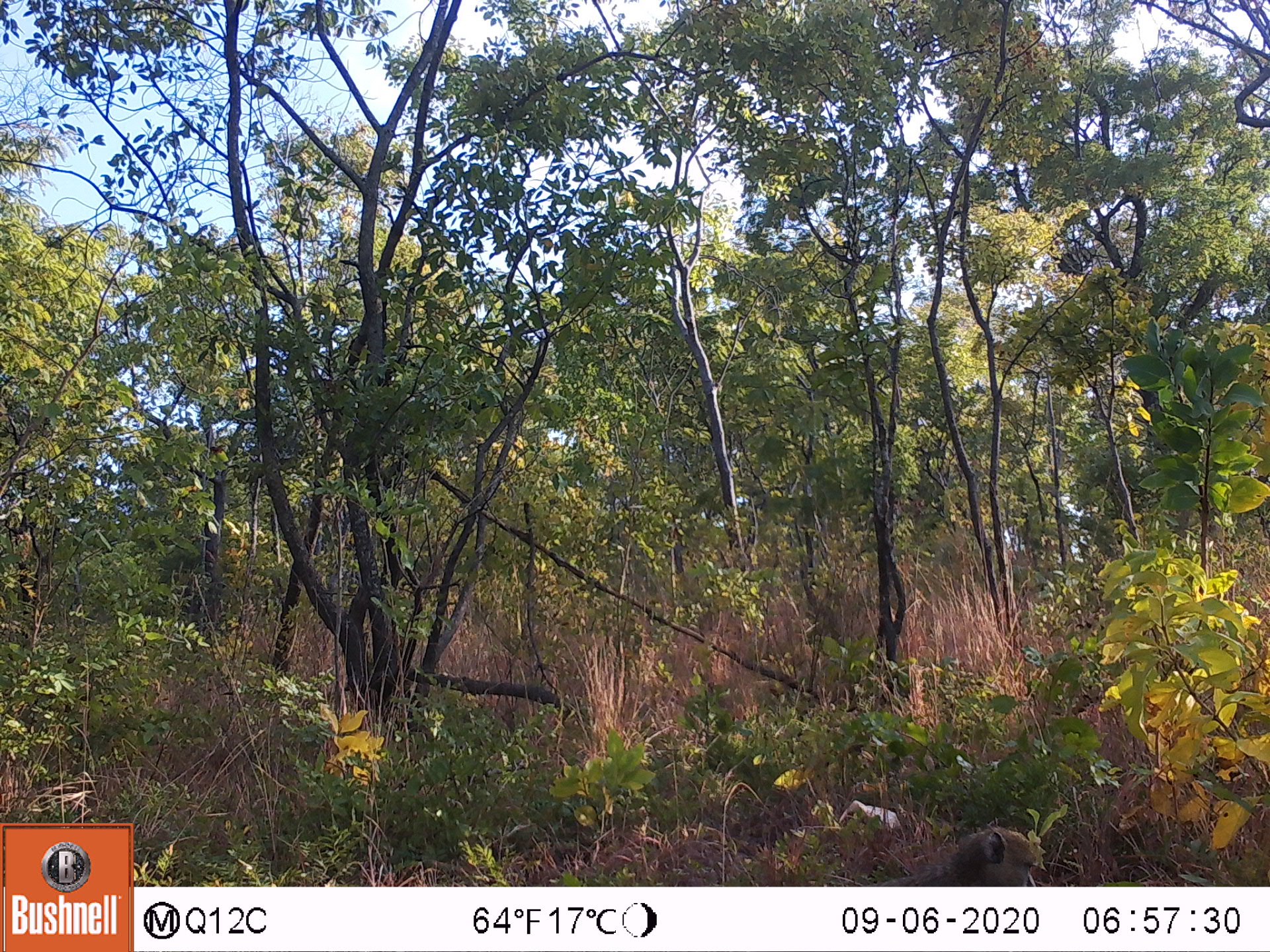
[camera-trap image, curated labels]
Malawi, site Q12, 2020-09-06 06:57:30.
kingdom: Animalia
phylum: Chordata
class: Mammalia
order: Primates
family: Cercopithecidae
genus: Papio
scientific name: Papio cynocephalus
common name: yellow baboon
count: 1